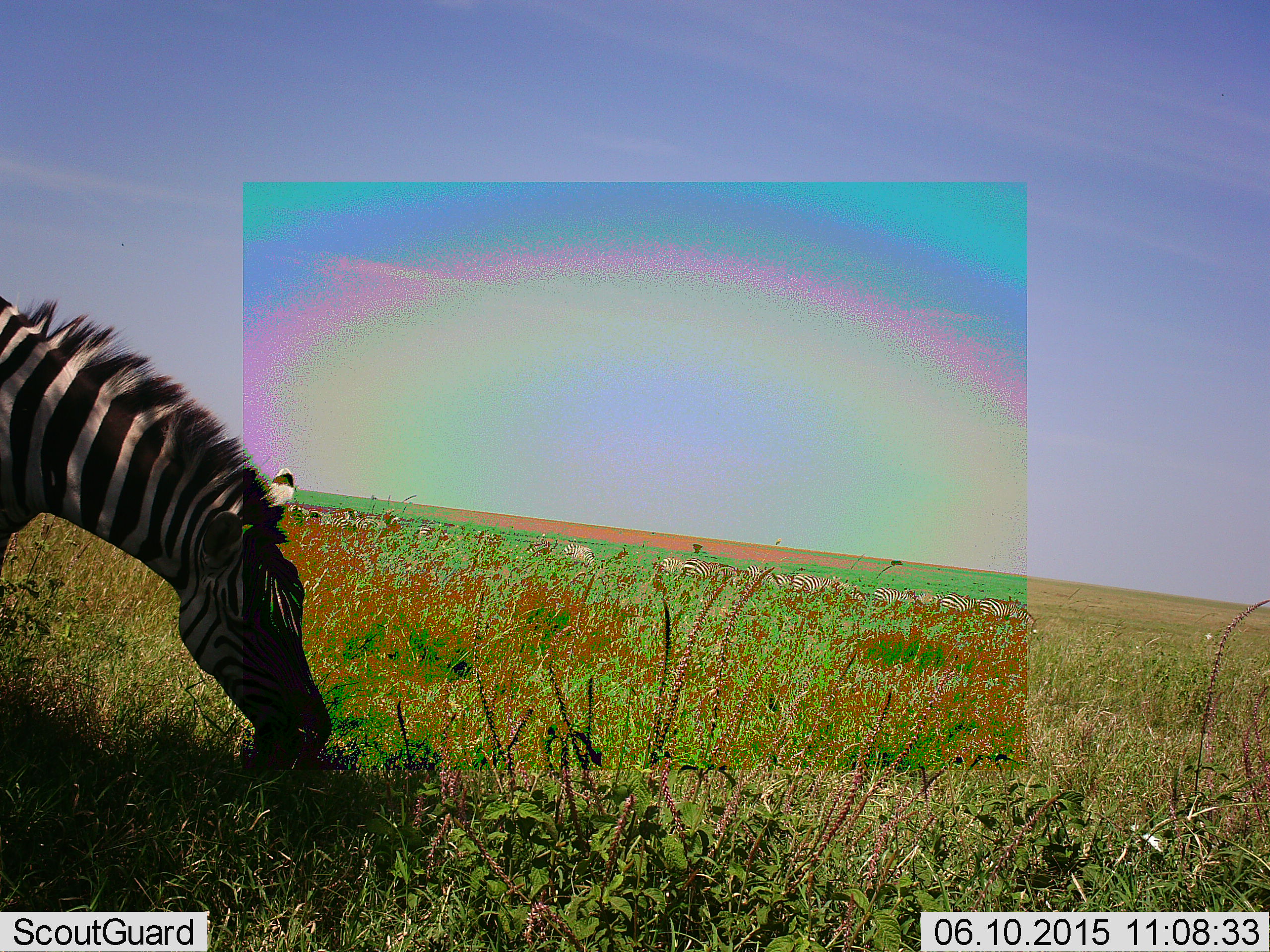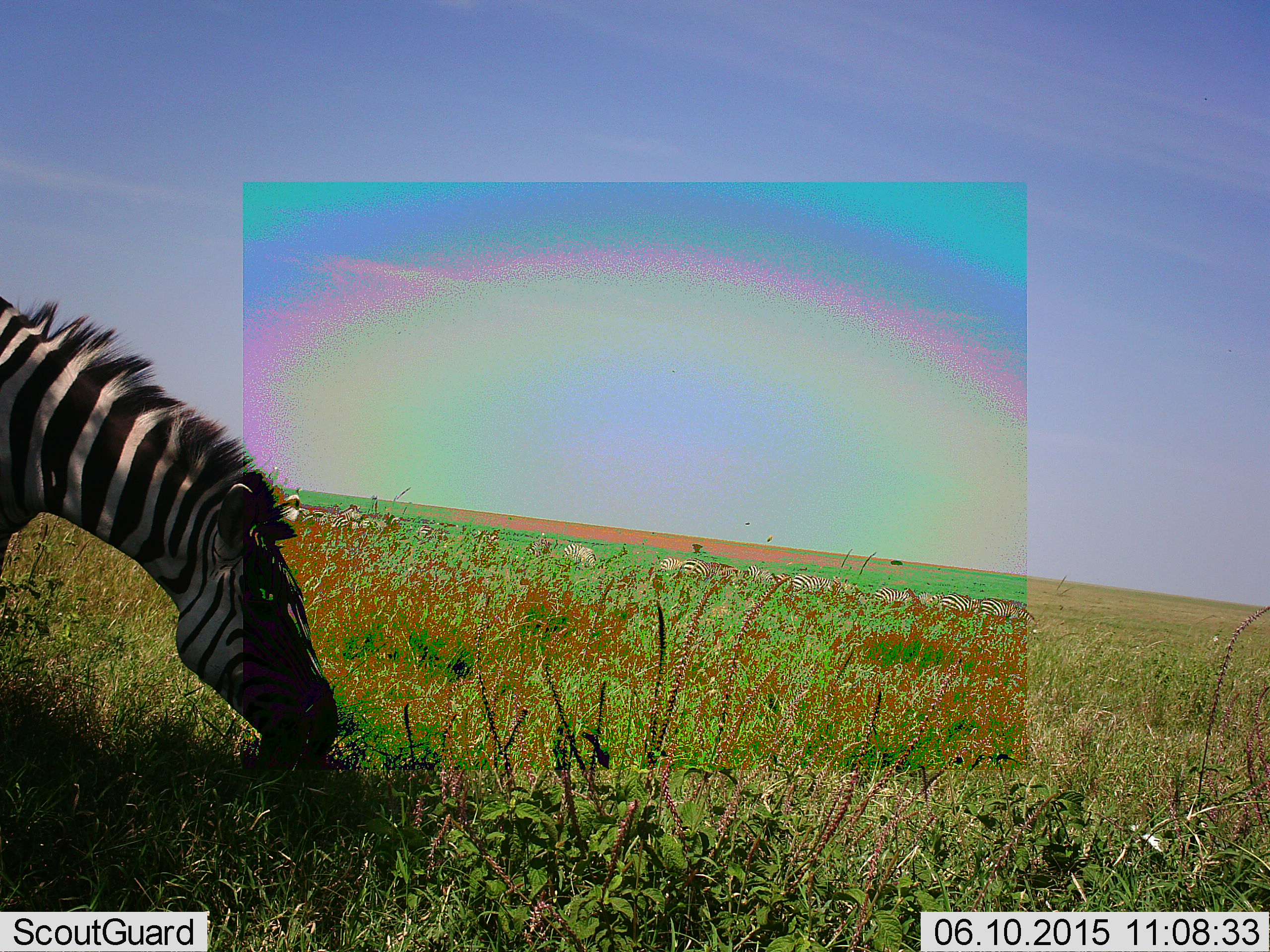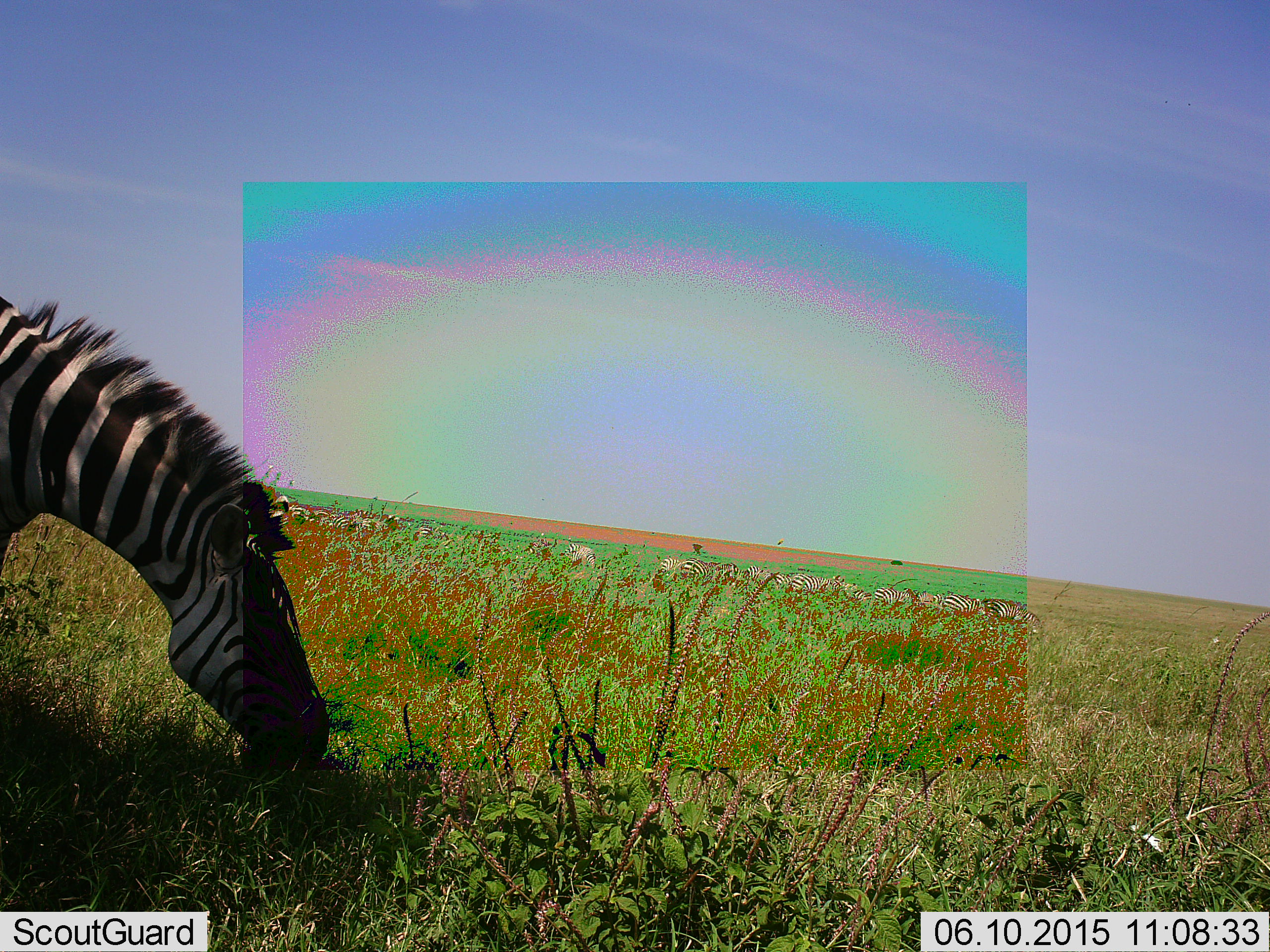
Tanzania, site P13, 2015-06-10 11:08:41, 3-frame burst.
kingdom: Animalia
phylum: Chordata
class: Mammalia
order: Perissodactyla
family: Equidae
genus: Equus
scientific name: Equus quagga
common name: plains zebra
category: zebra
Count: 1.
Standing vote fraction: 20%.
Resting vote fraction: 0%.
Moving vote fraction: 10%.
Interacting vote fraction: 0%.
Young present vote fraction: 0%.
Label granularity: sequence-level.